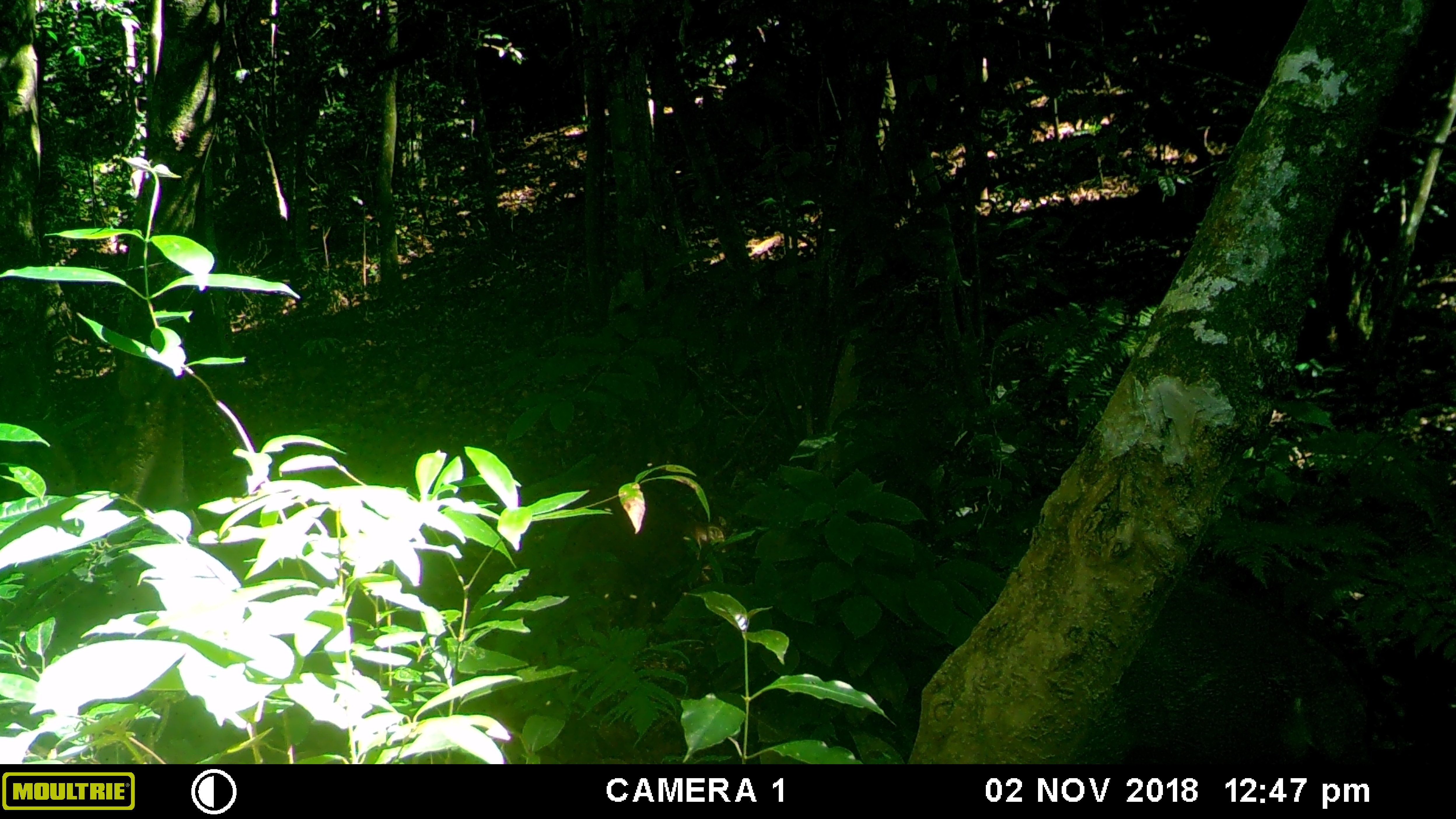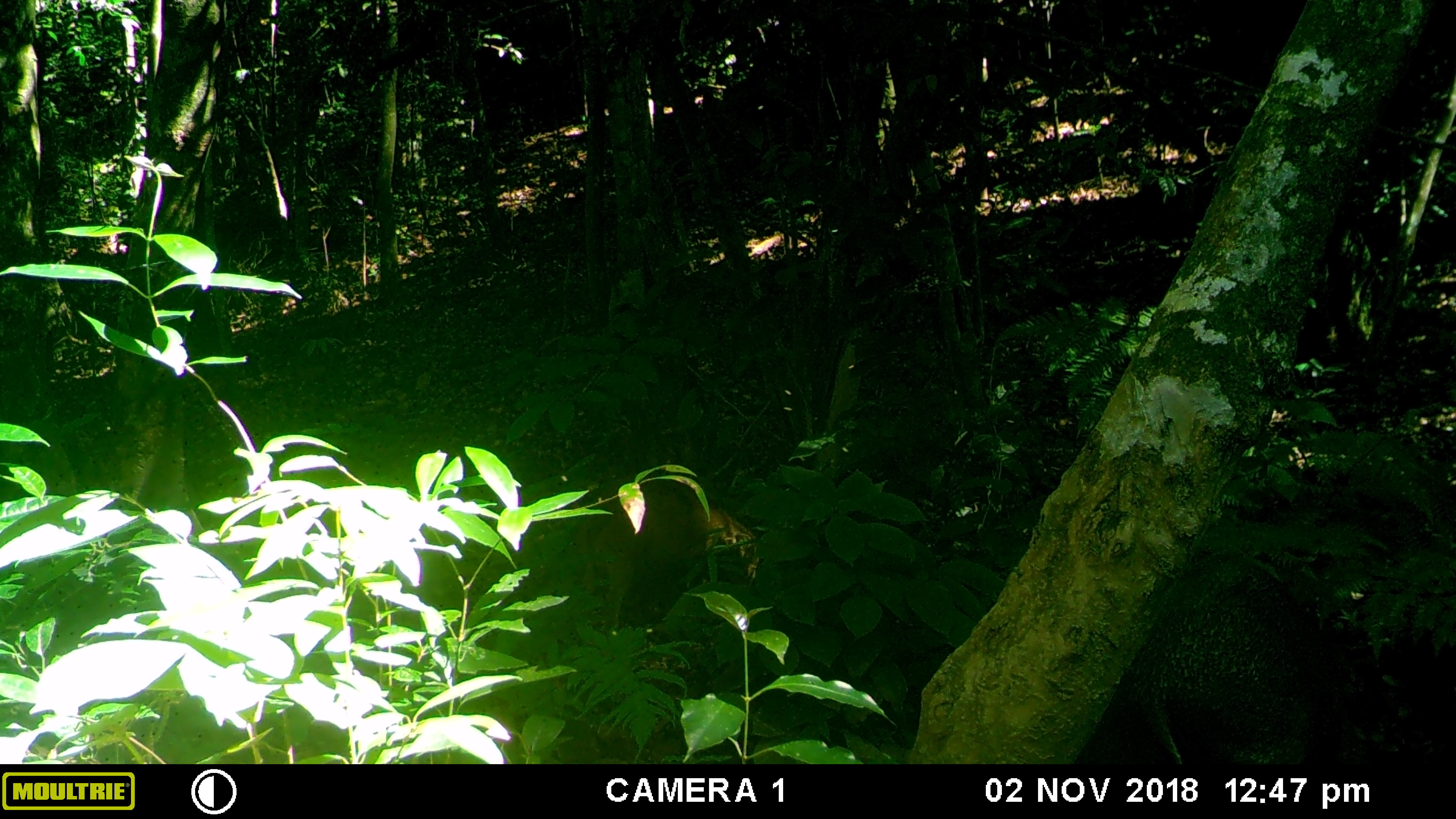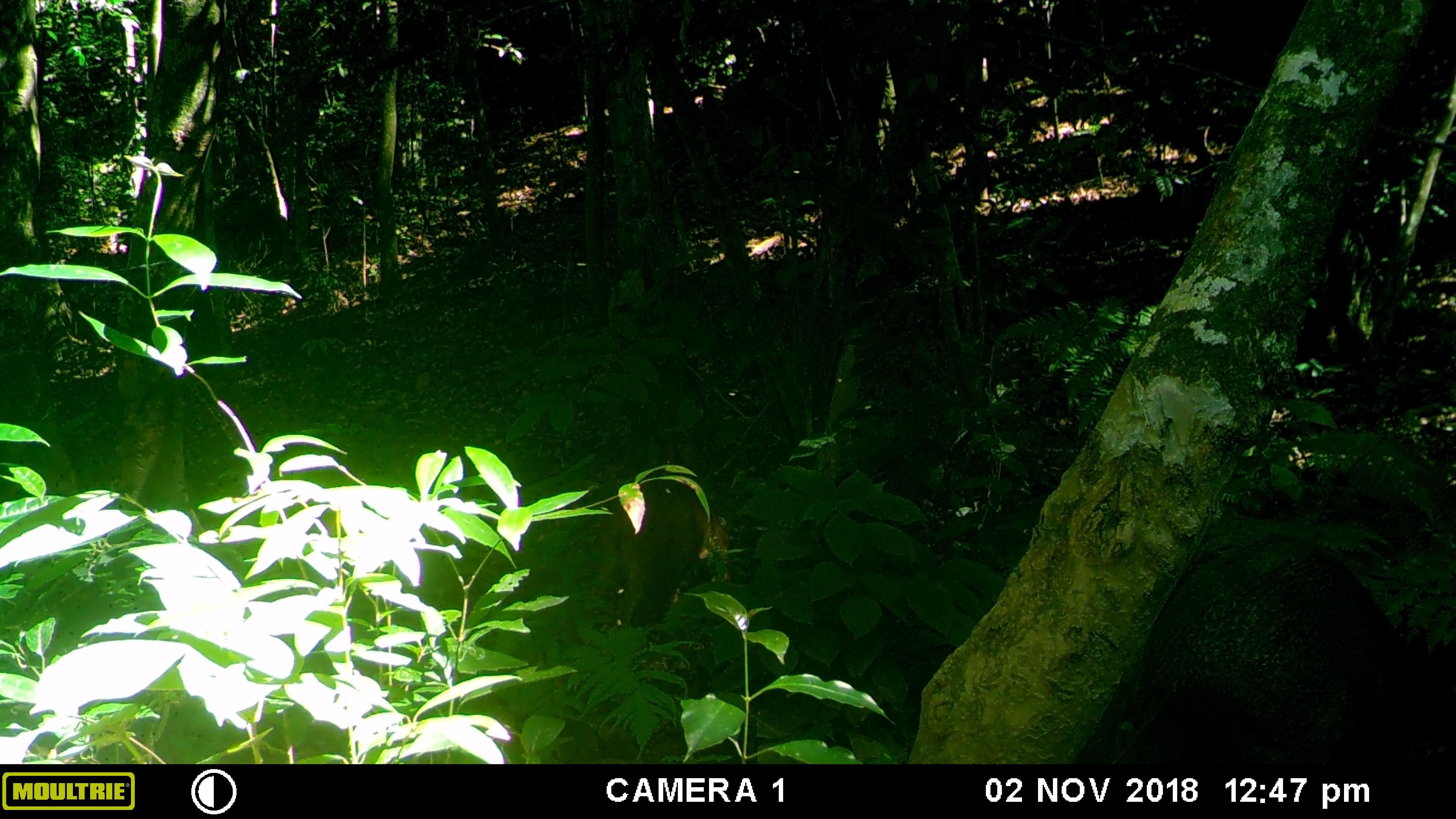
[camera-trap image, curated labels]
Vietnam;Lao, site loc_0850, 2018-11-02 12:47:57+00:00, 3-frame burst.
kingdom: Animalia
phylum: Chordata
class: Mammalia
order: Artiodactyla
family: Suidae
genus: Sus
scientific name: Sus scrofa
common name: eurasian wild pig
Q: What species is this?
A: Eurasian wild pig (Sus scrofa).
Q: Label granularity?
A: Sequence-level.